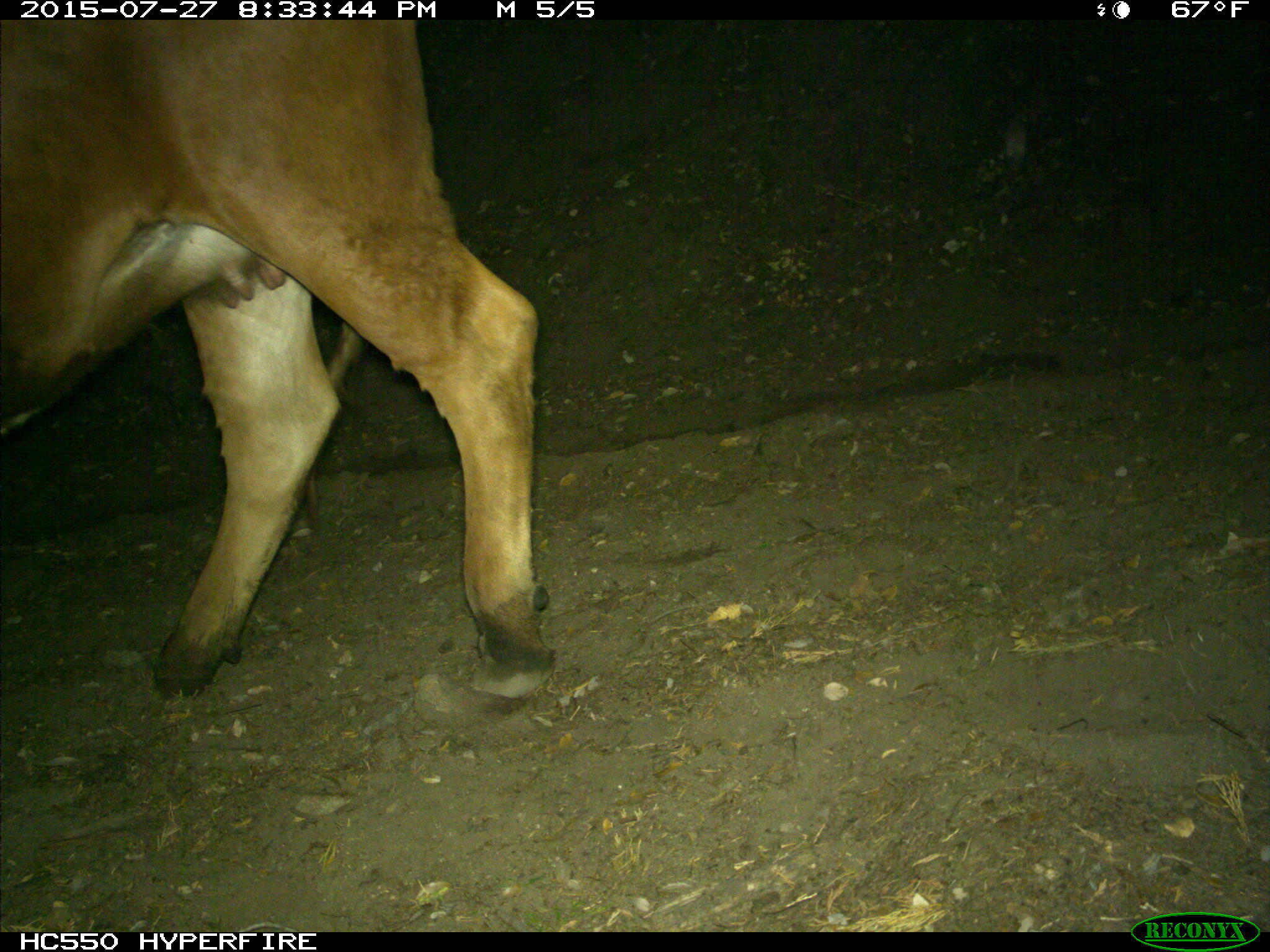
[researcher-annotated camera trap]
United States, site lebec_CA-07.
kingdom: Animalia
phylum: Chordata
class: Mammalia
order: Artiodactyla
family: Bovidae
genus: Bos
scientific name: Bos taurus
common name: domestic cow